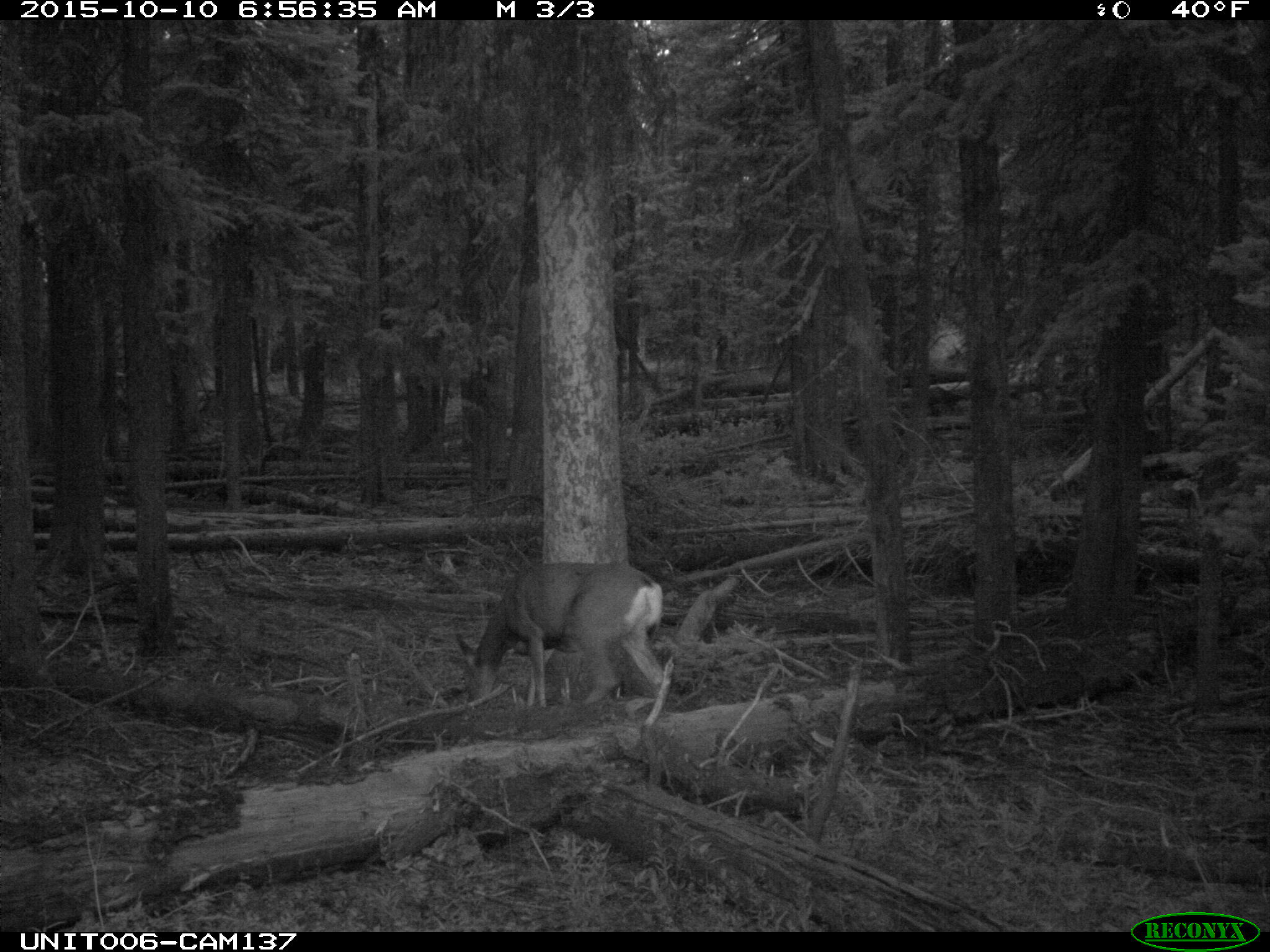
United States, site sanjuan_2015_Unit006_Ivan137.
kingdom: Animalia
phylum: Chordata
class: Mammalia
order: Artiodactyla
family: Cervidae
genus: Odocoileus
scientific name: Odocoileus hemionus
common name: mule deer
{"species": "Odocoileus hemionus (mule deer)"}